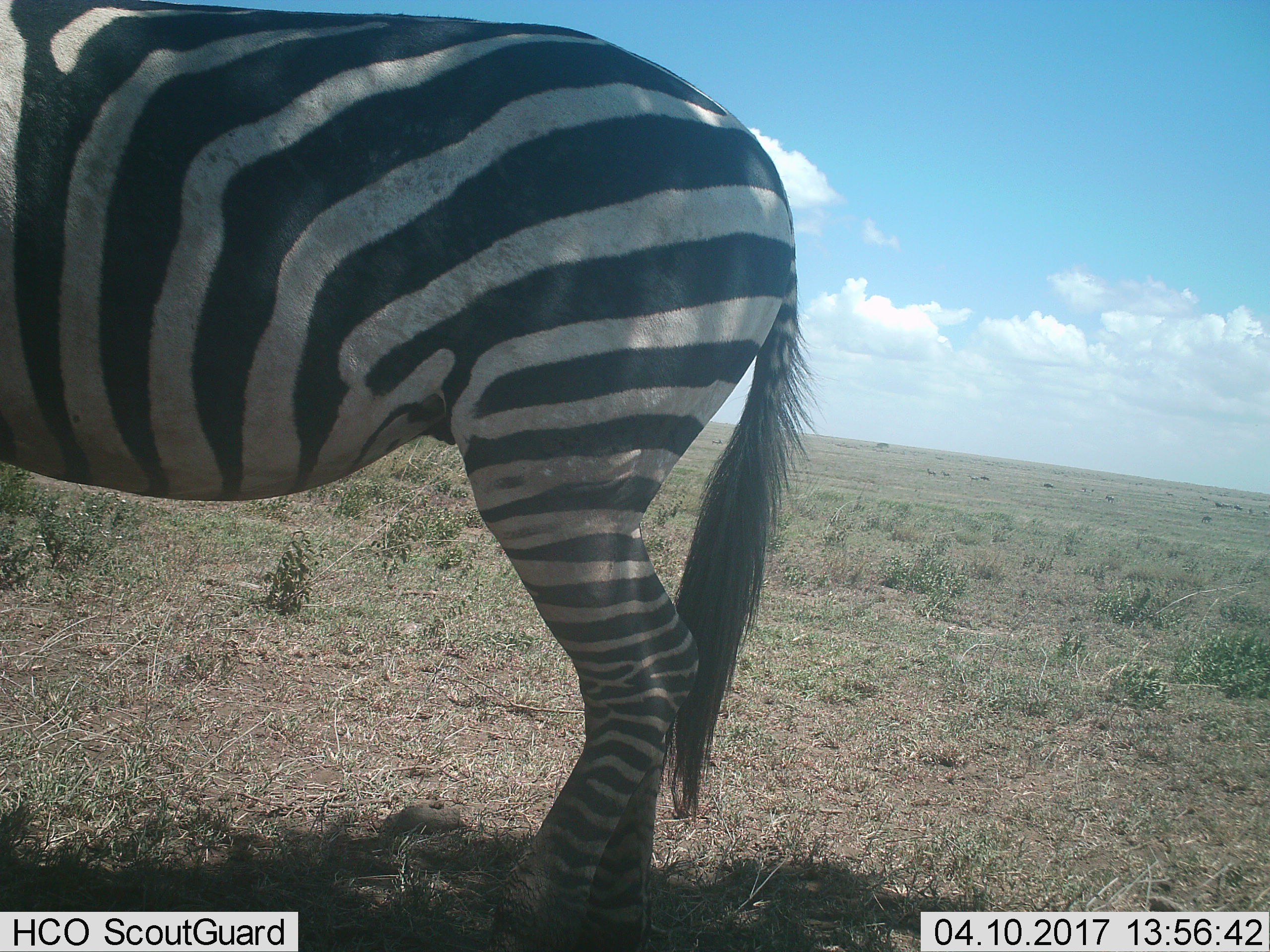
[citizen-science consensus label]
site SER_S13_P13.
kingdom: Animalia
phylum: Chordata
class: Mammalia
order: Perissodactyla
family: Equidae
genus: Equus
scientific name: Equus quagga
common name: plains zebra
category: zebraplains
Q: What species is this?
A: Zebraplains (plains zebra) (Equus quagga).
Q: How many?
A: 1.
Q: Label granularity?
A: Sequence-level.